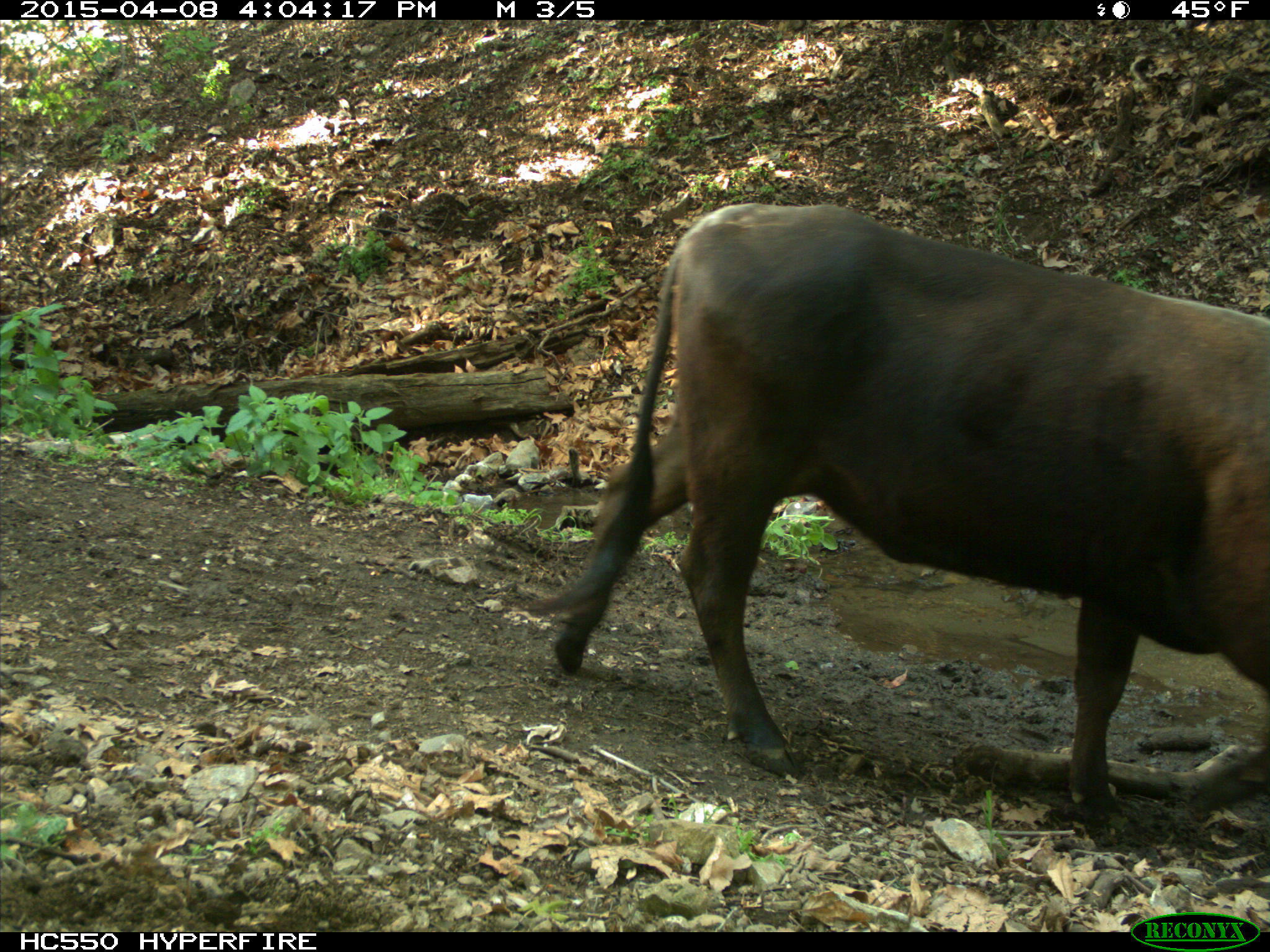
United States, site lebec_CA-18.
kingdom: Animalia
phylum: Chordata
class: Mammalia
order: Artiodactyla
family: Bovidae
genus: Bos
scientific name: Bos taurus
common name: domestic cow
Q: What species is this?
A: Bos taurus (domestic cow).